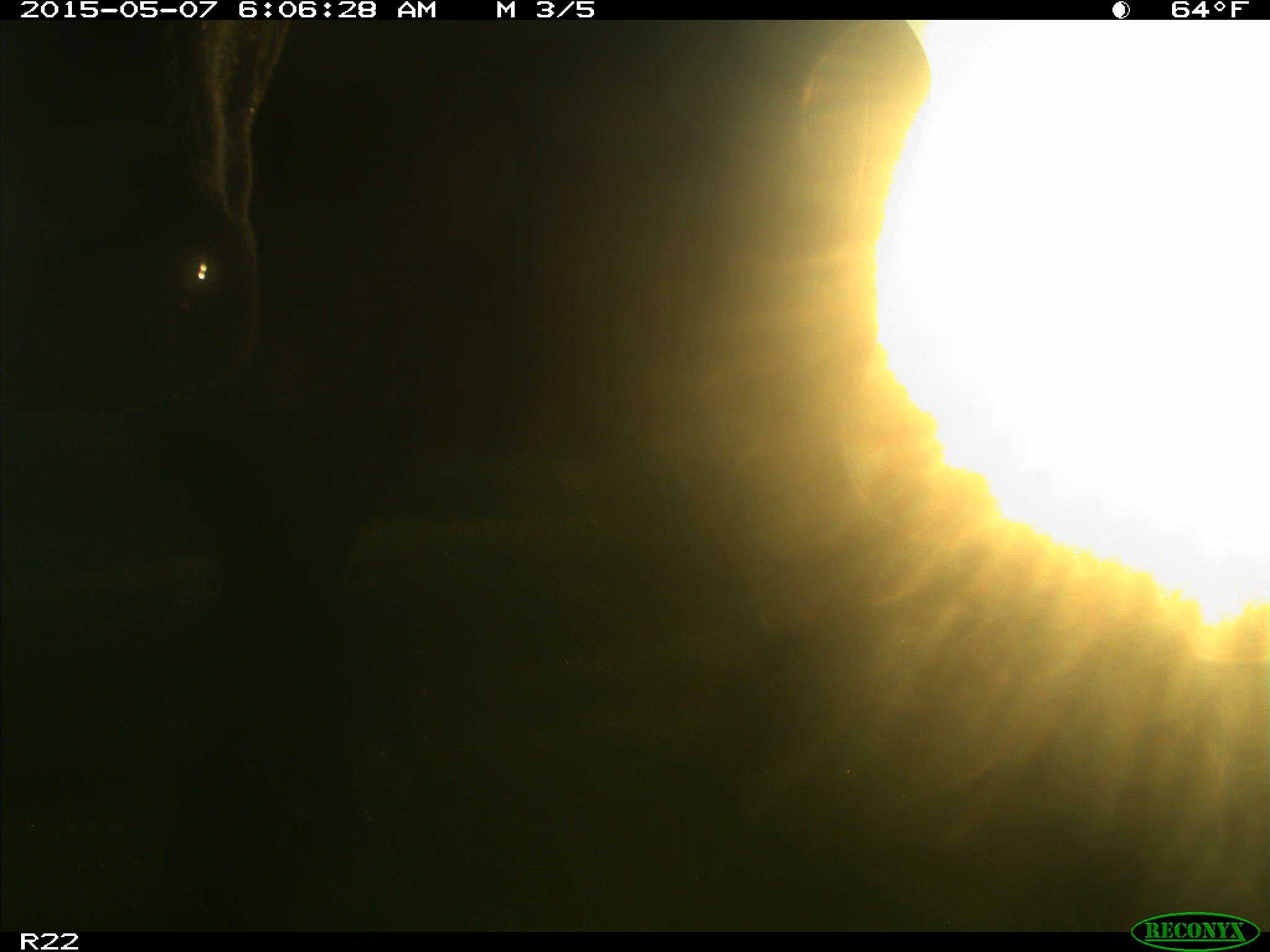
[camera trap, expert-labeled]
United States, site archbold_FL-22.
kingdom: Animalia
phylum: Chordata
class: Mammalia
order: Artiodactyla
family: Bovidae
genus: Bos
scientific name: Bos taurus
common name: domestic cow